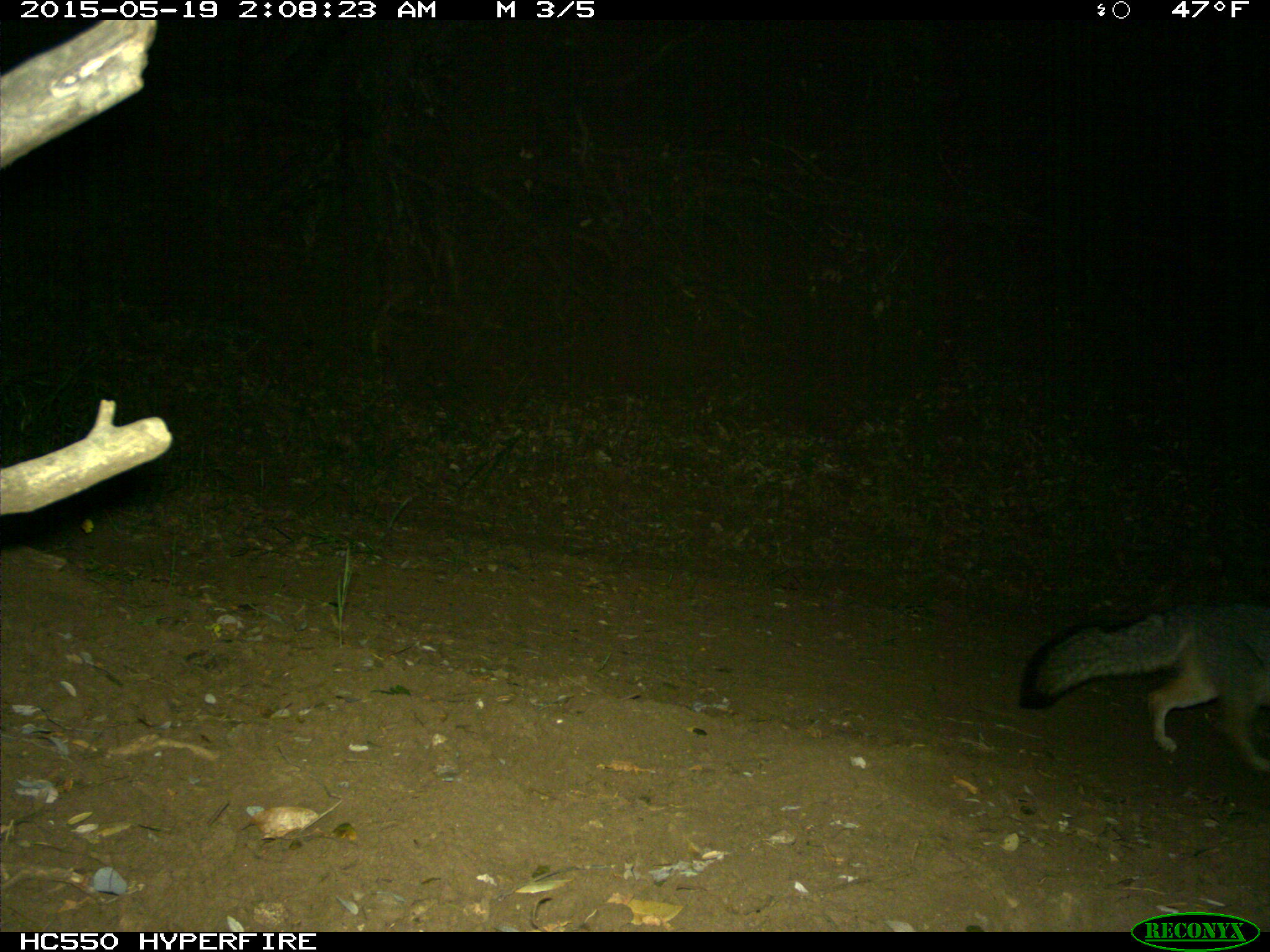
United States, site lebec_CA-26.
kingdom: Animalia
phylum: Chordata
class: Mammalia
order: Carnivora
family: Canidae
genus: Urocyon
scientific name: Urocyon cinereoargenteus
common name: gray fox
Urocyon cinereoargenteus (gray fox).